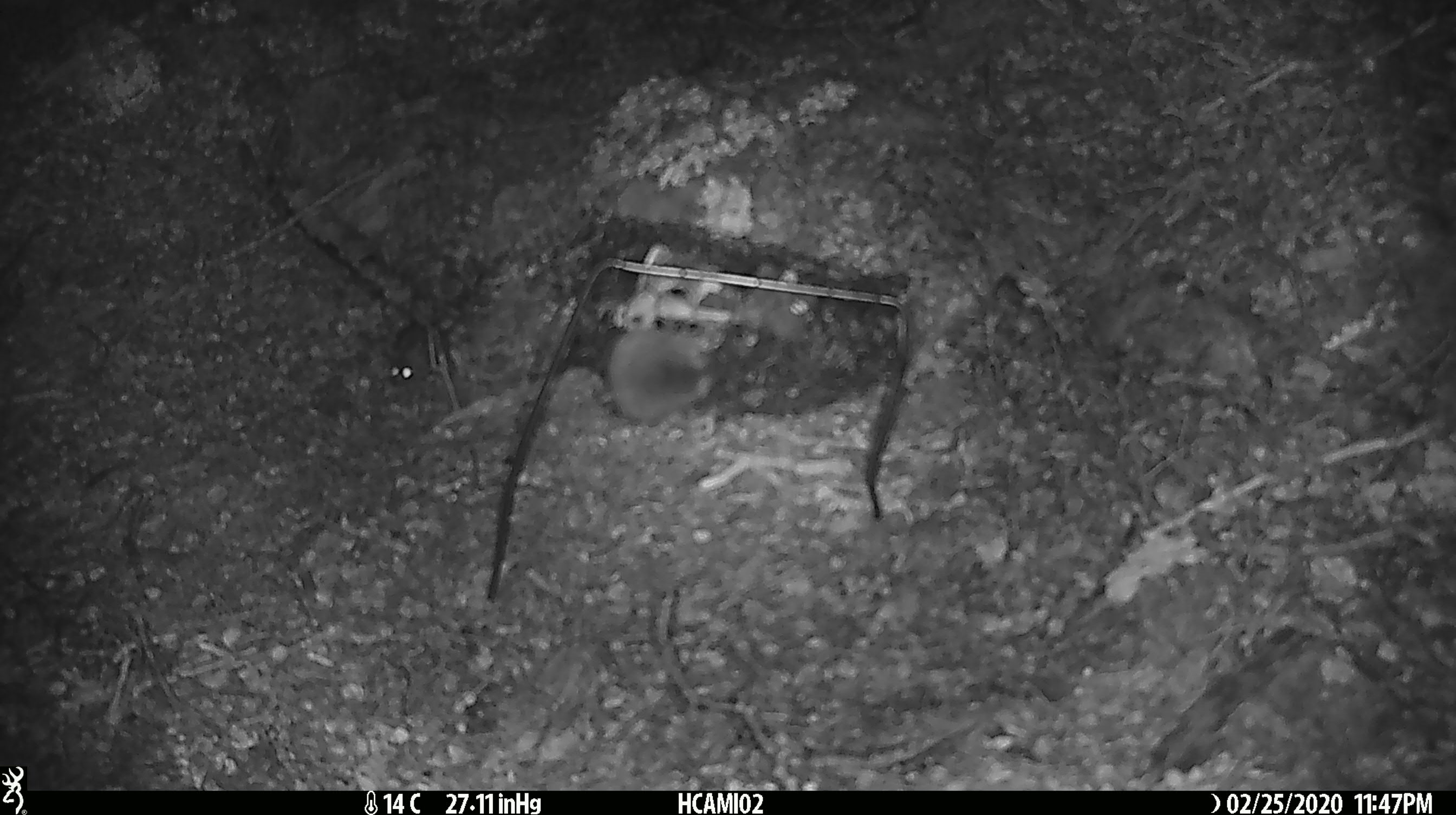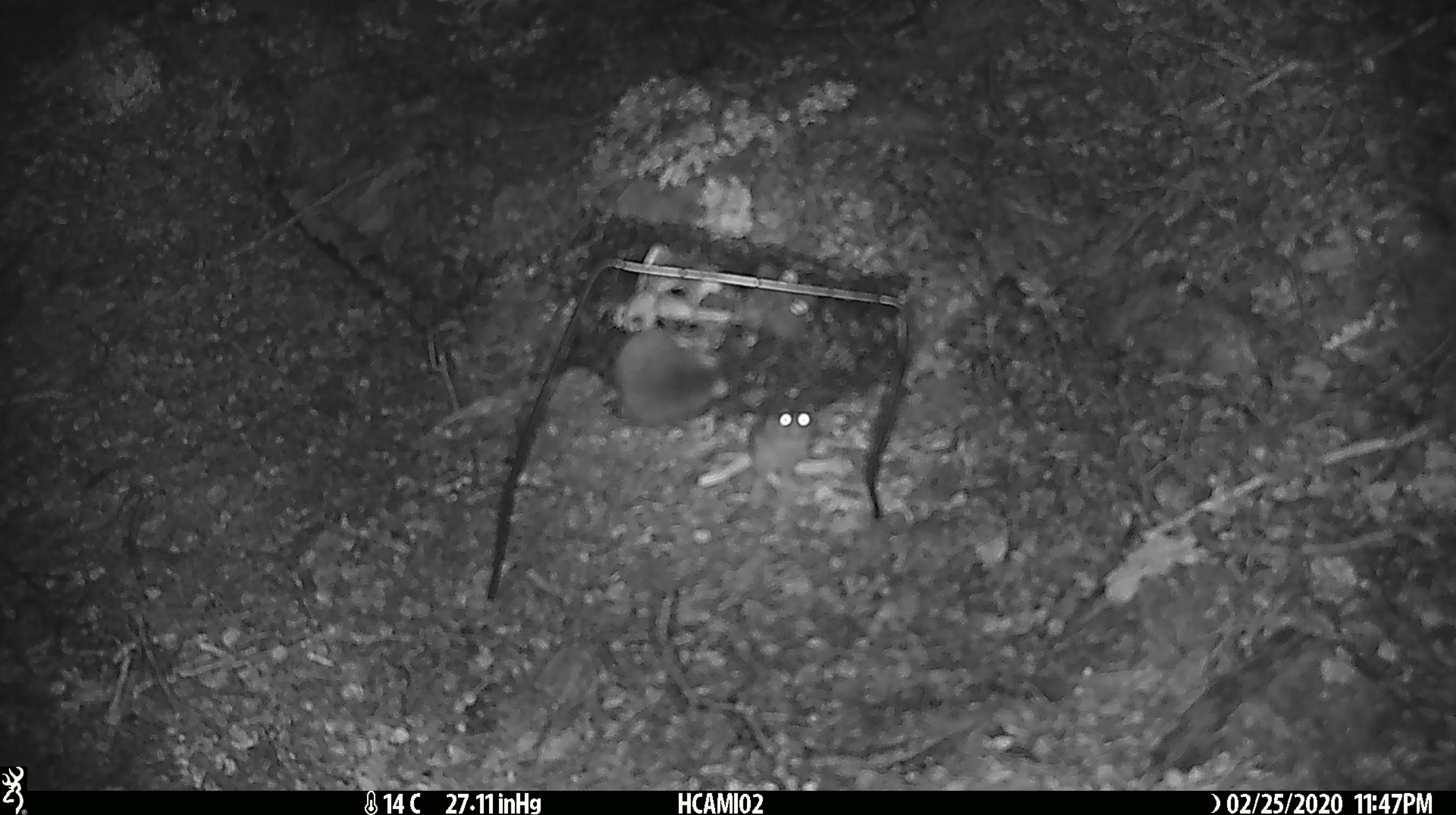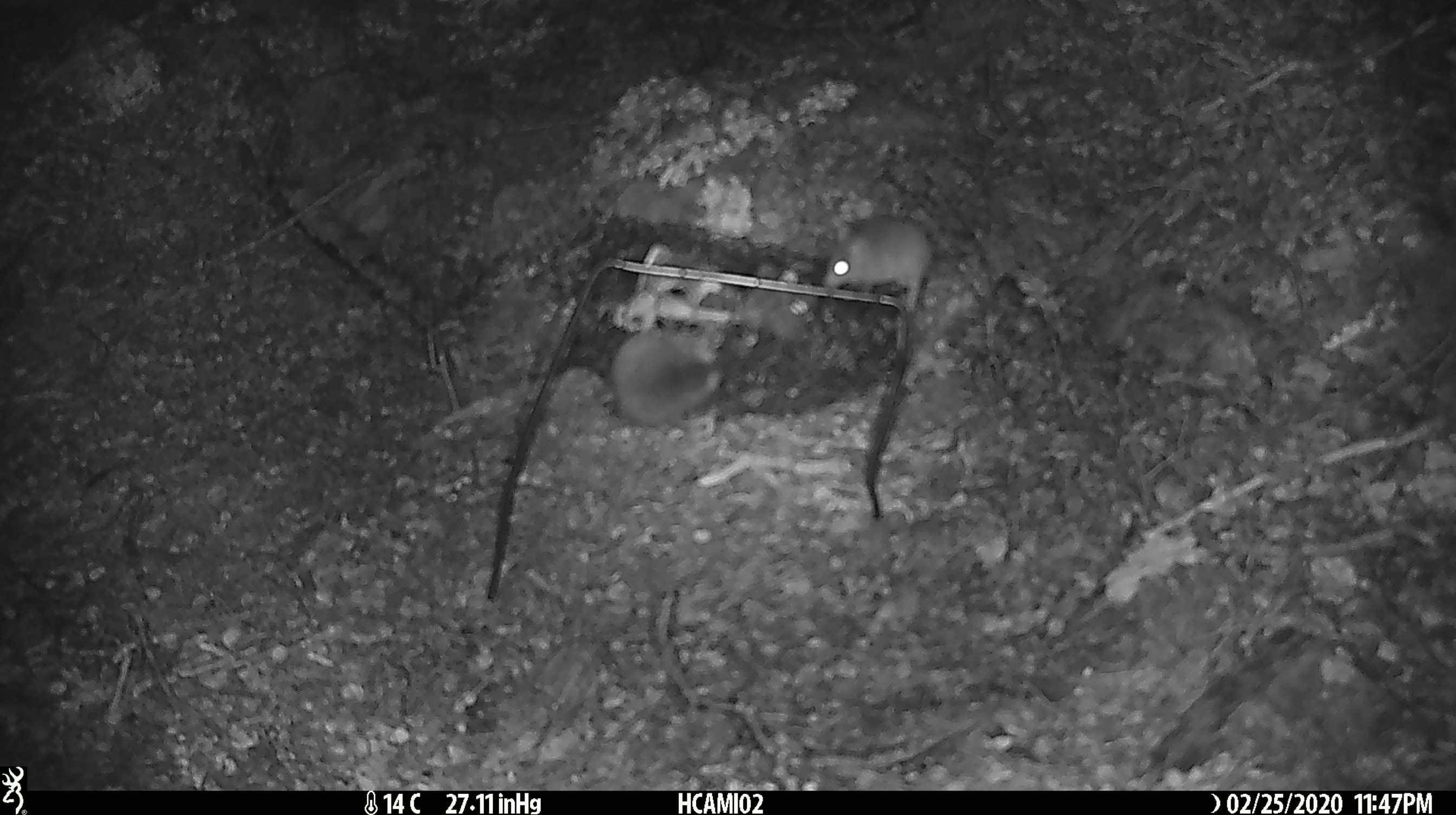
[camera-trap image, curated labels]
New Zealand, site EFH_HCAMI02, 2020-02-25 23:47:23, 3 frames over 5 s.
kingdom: Animalia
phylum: Chordata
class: Mammalia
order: Rodentia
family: Muridae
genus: Mus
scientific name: Mus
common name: mouse